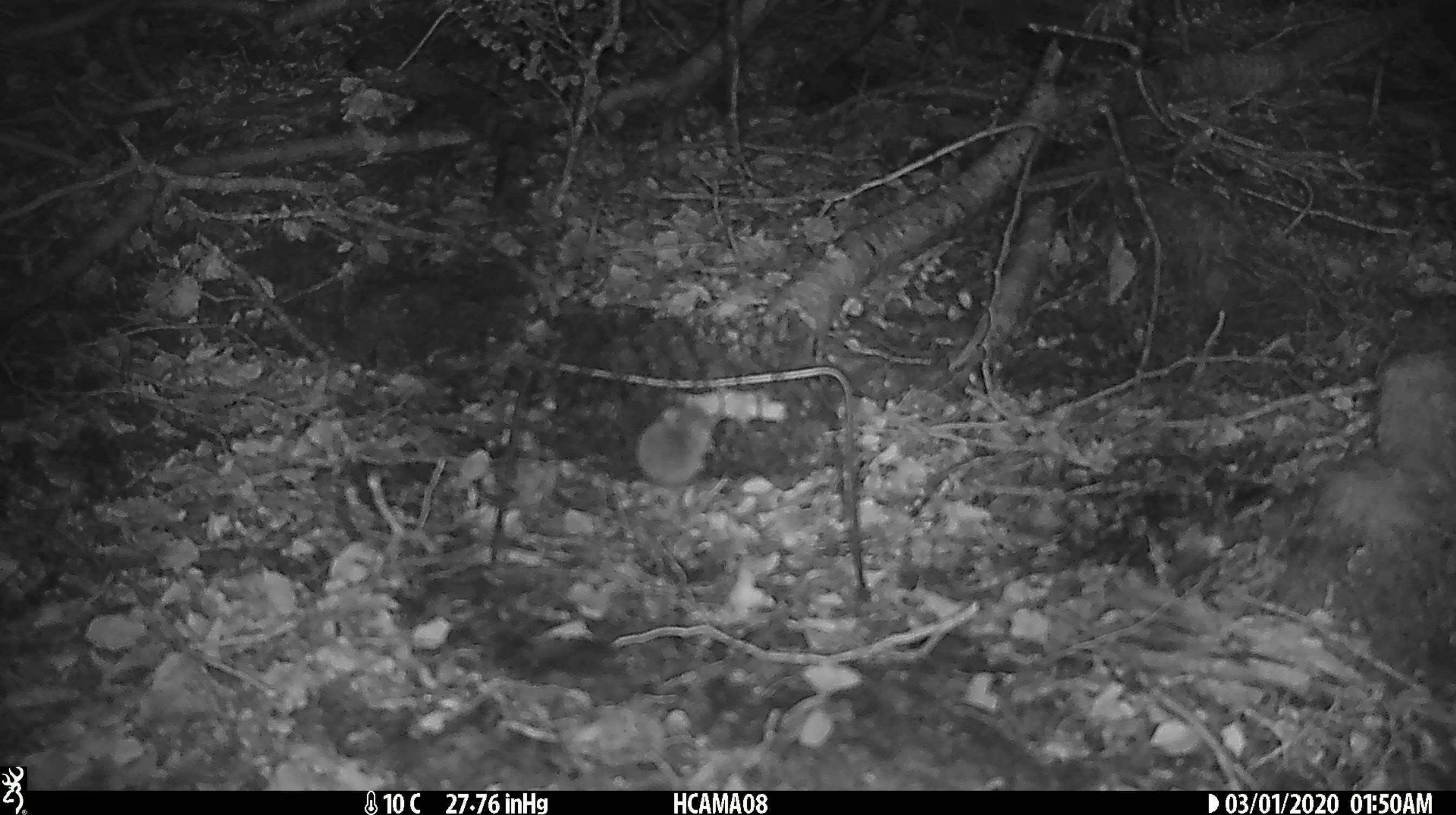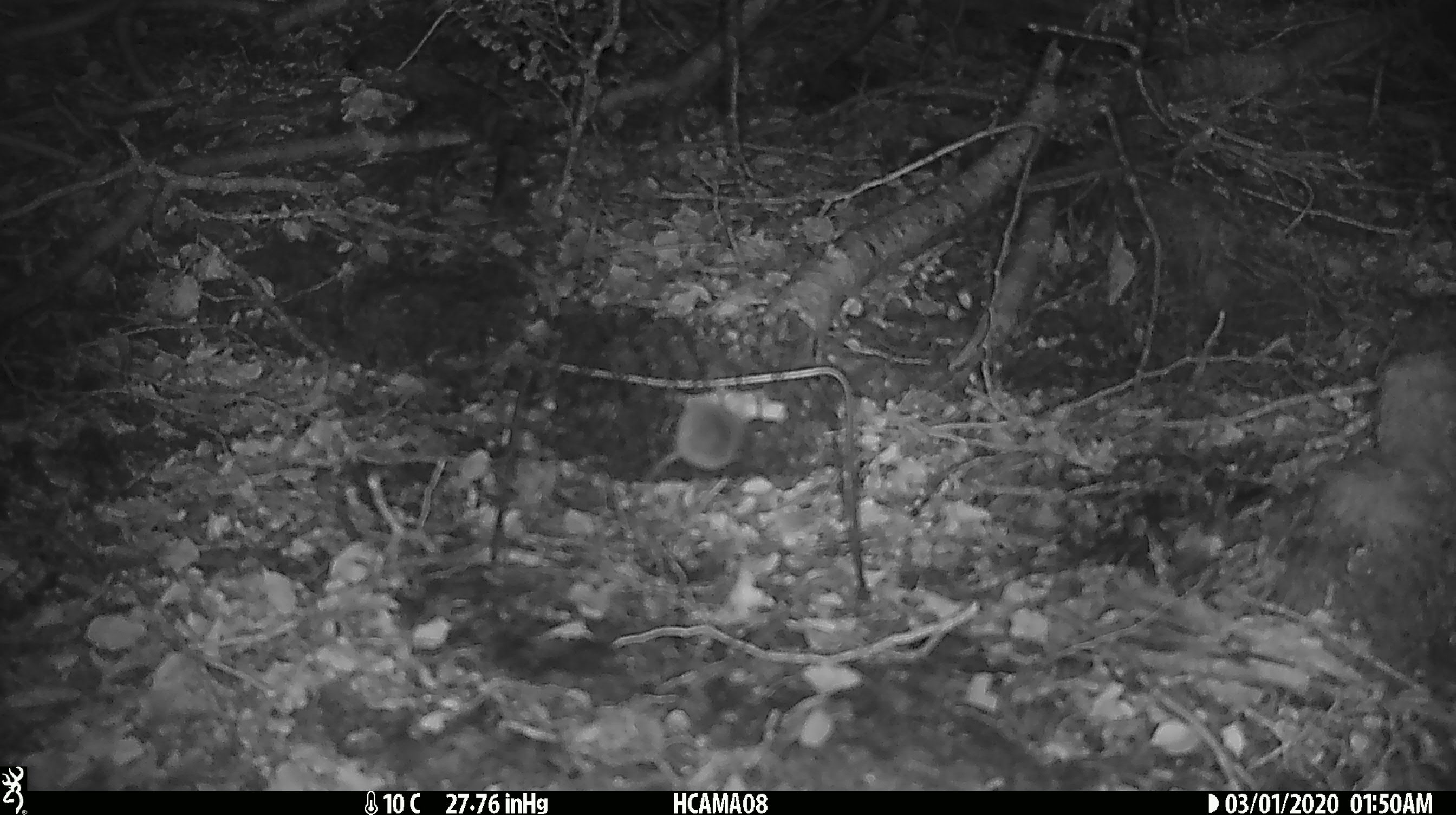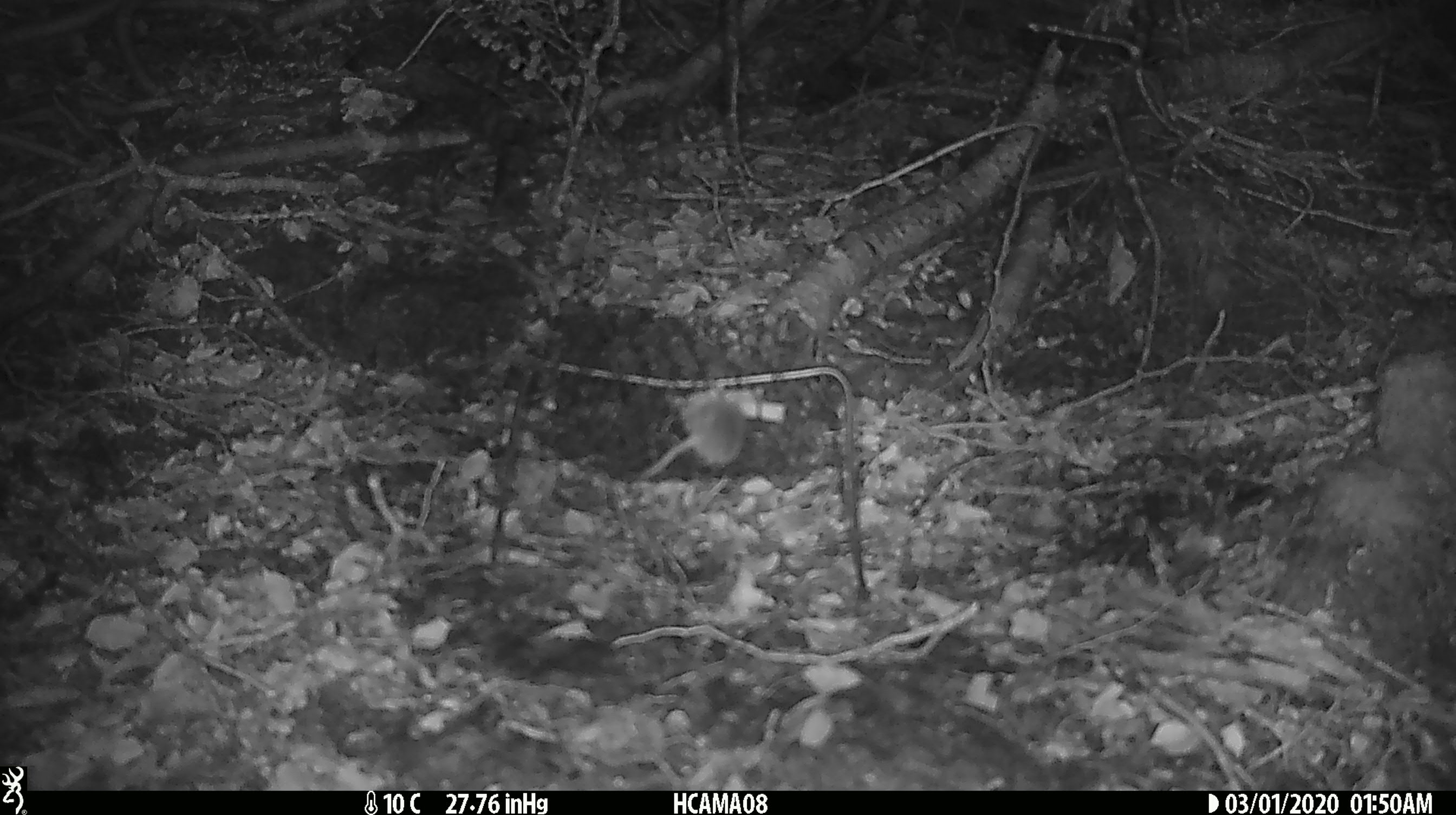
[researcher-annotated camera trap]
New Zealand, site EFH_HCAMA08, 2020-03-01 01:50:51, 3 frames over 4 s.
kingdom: Animalia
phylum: Chordata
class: Mammalia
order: Rodentia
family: Muridae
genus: Mus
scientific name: Mus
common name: mouse